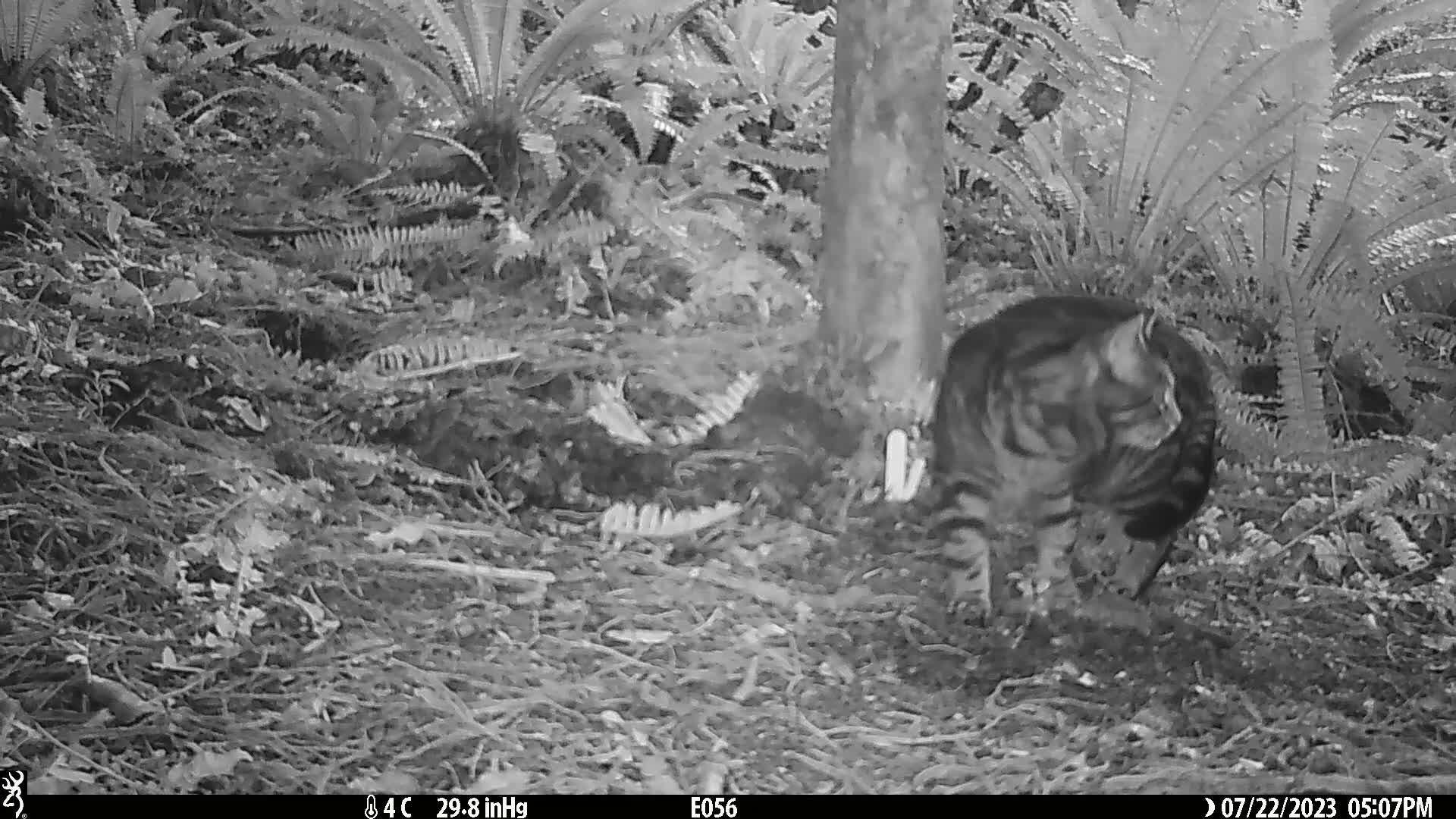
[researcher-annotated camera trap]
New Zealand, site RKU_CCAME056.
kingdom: Animalia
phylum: Chordata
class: Mammalia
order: Carnivora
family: Felidae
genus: Felis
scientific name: Felis catus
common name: domestic cat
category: cat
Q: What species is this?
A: Cat (domestic cat) (Felis catus).